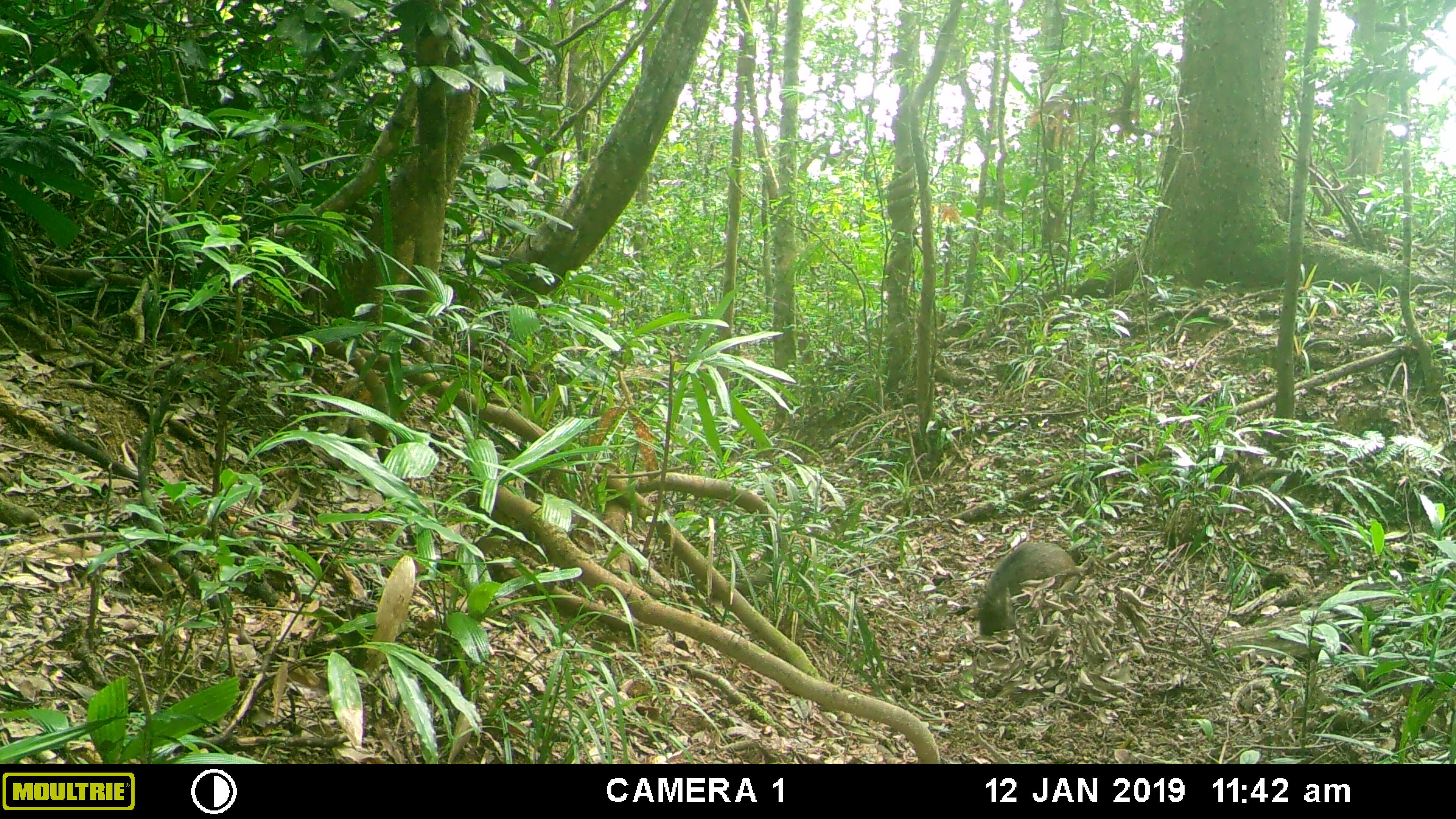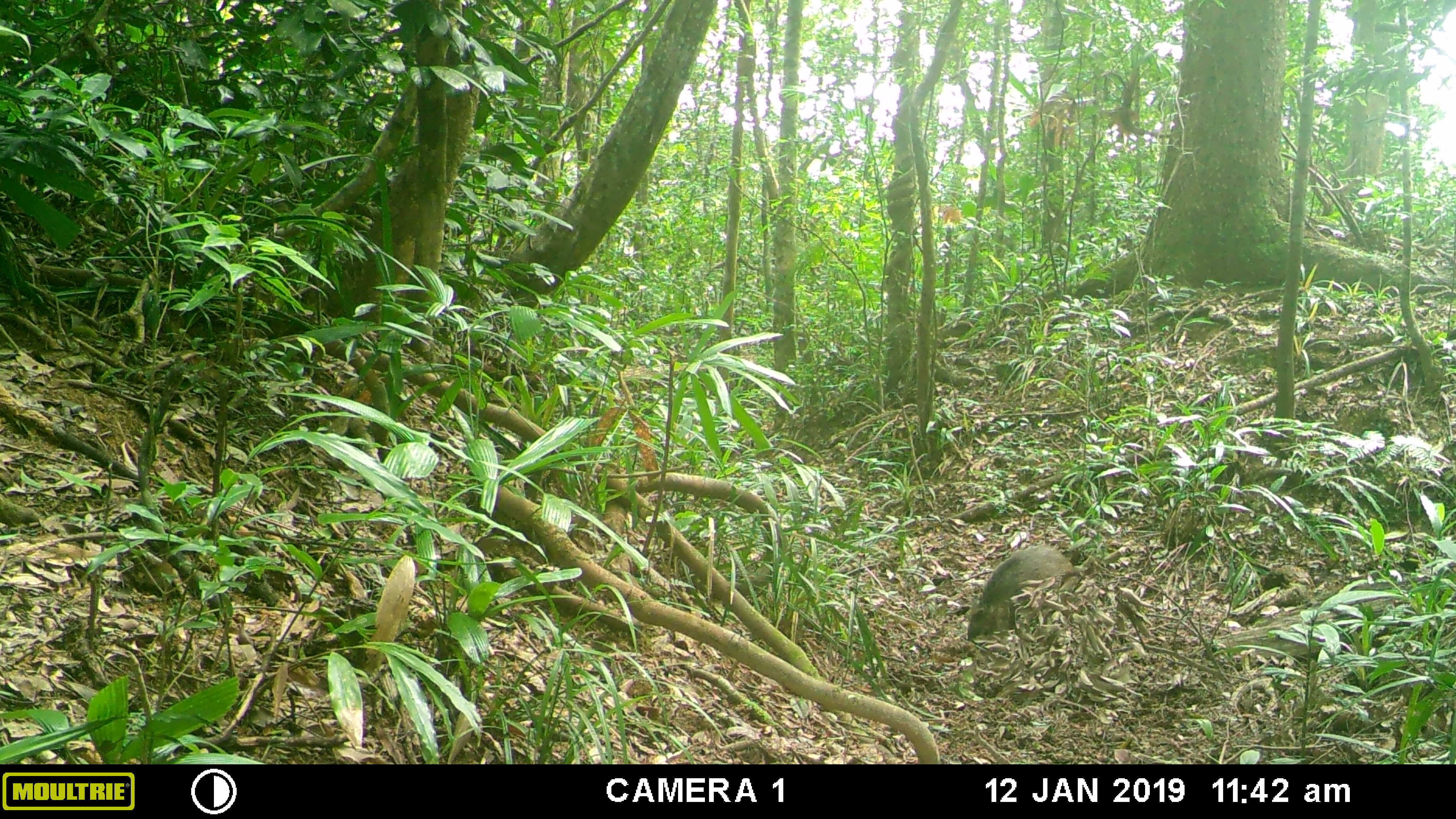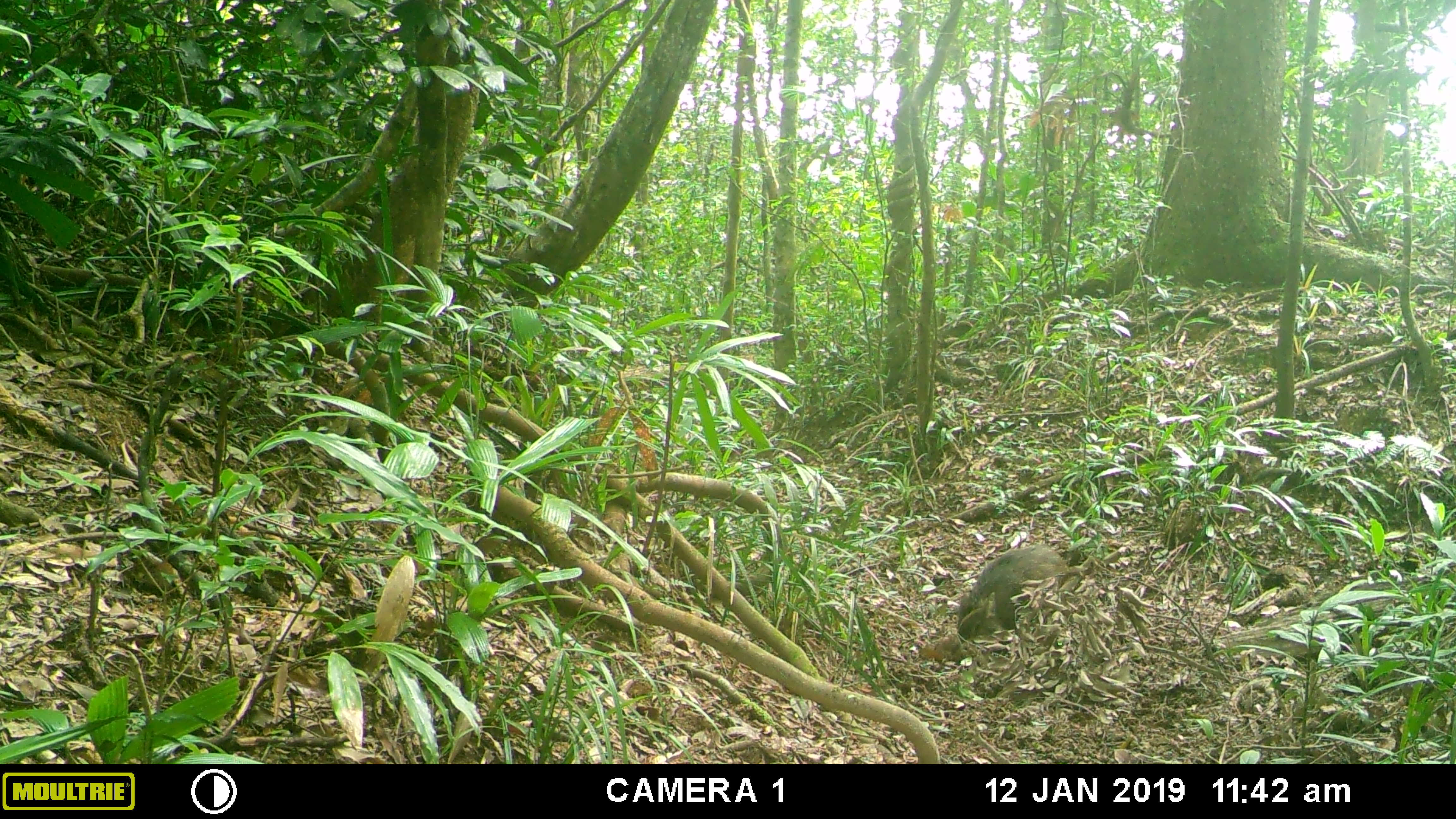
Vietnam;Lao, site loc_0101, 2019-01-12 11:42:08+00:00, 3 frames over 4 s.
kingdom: Animalia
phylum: Chordata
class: Mammalia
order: Artiodactyla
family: Suidae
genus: Sus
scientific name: Sus scrofa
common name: eurasian wild pig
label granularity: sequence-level